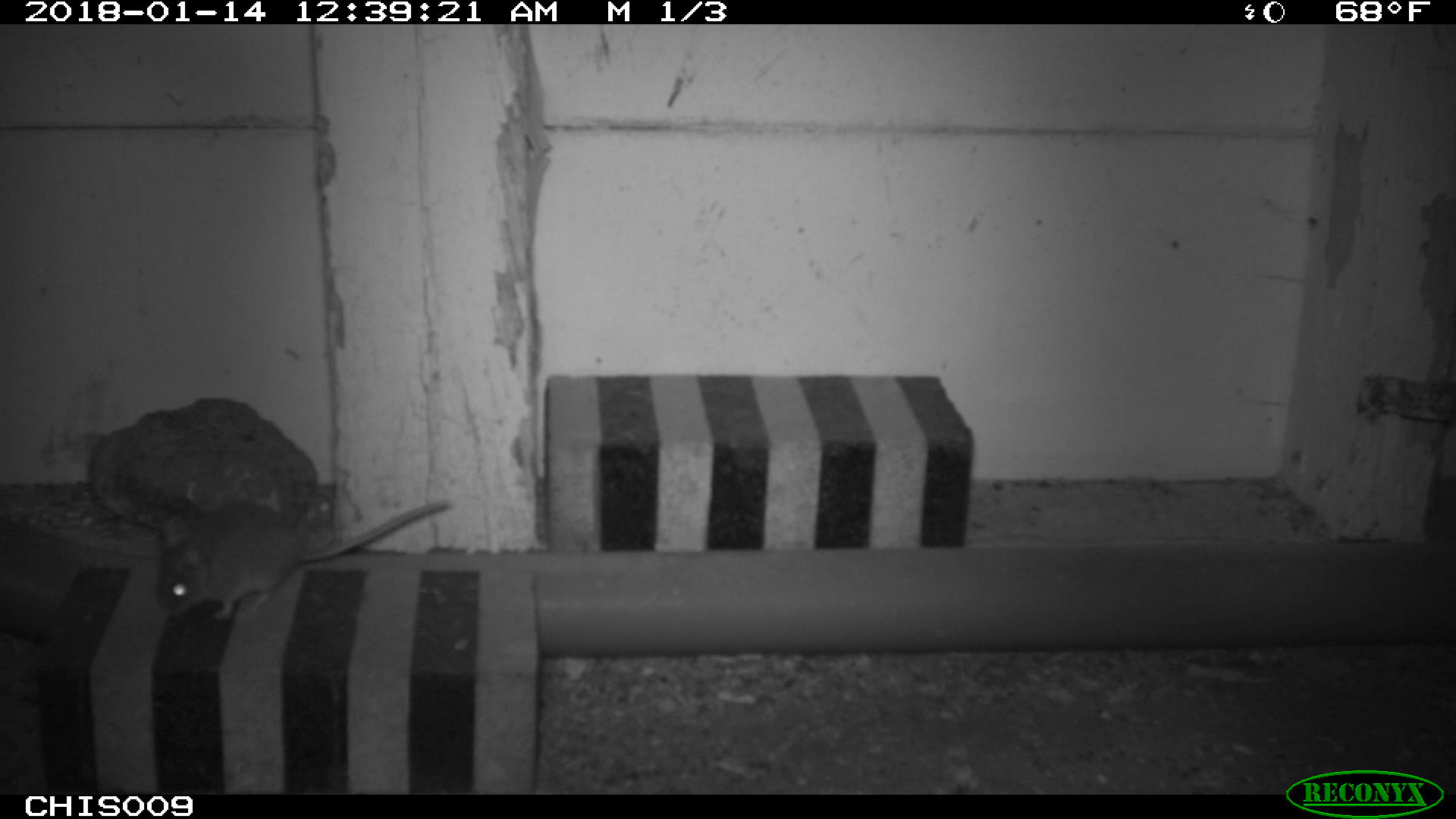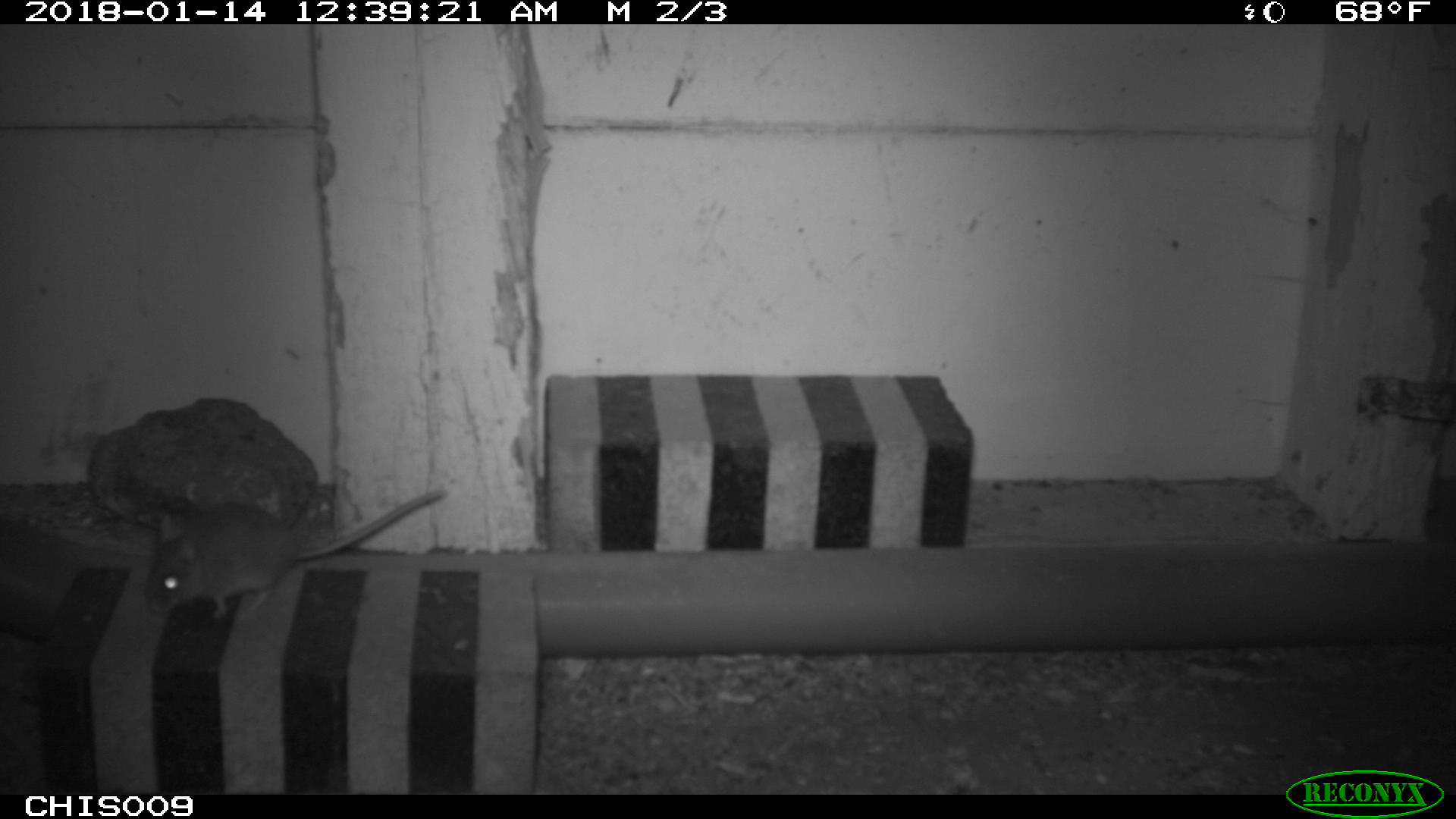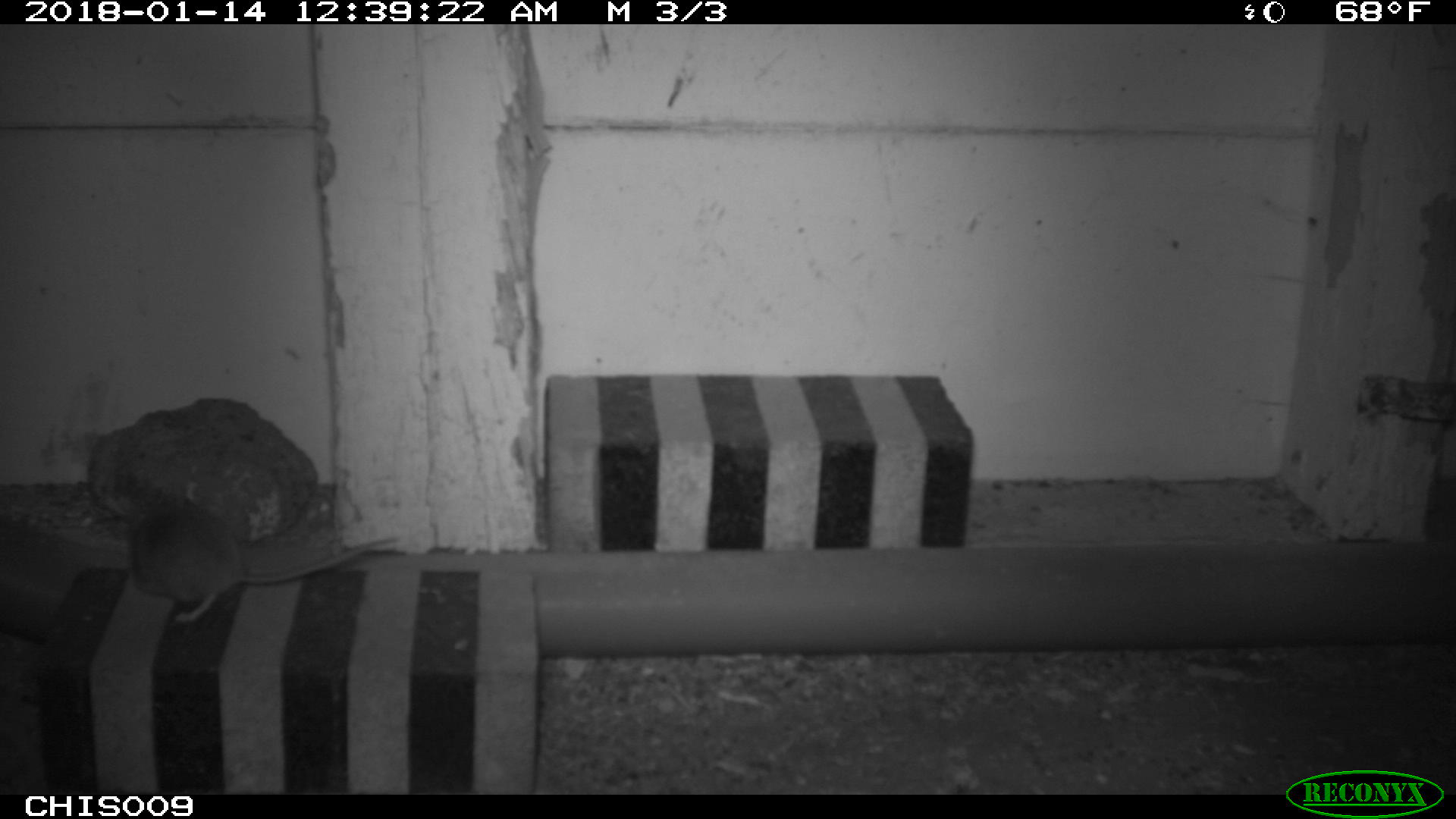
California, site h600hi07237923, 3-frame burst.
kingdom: Animalia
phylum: Chordata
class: Mammalia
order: Rodentia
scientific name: Rodentia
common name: rodent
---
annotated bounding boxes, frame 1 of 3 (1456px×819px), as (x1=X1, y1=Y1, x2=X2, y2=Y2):
rodent: (x1=154, y1=497, x2=454, y2=620)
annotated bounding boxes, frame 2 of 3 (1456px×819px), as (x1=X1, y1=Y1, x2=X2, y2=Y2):
rodent: (x1=144, y1=499, x2=446, y2=618)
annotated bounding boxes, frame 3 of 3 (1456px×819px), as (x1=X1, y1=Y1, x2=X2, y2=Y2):
rodent: (x1=130, y1=493, x2=400, y2=624)